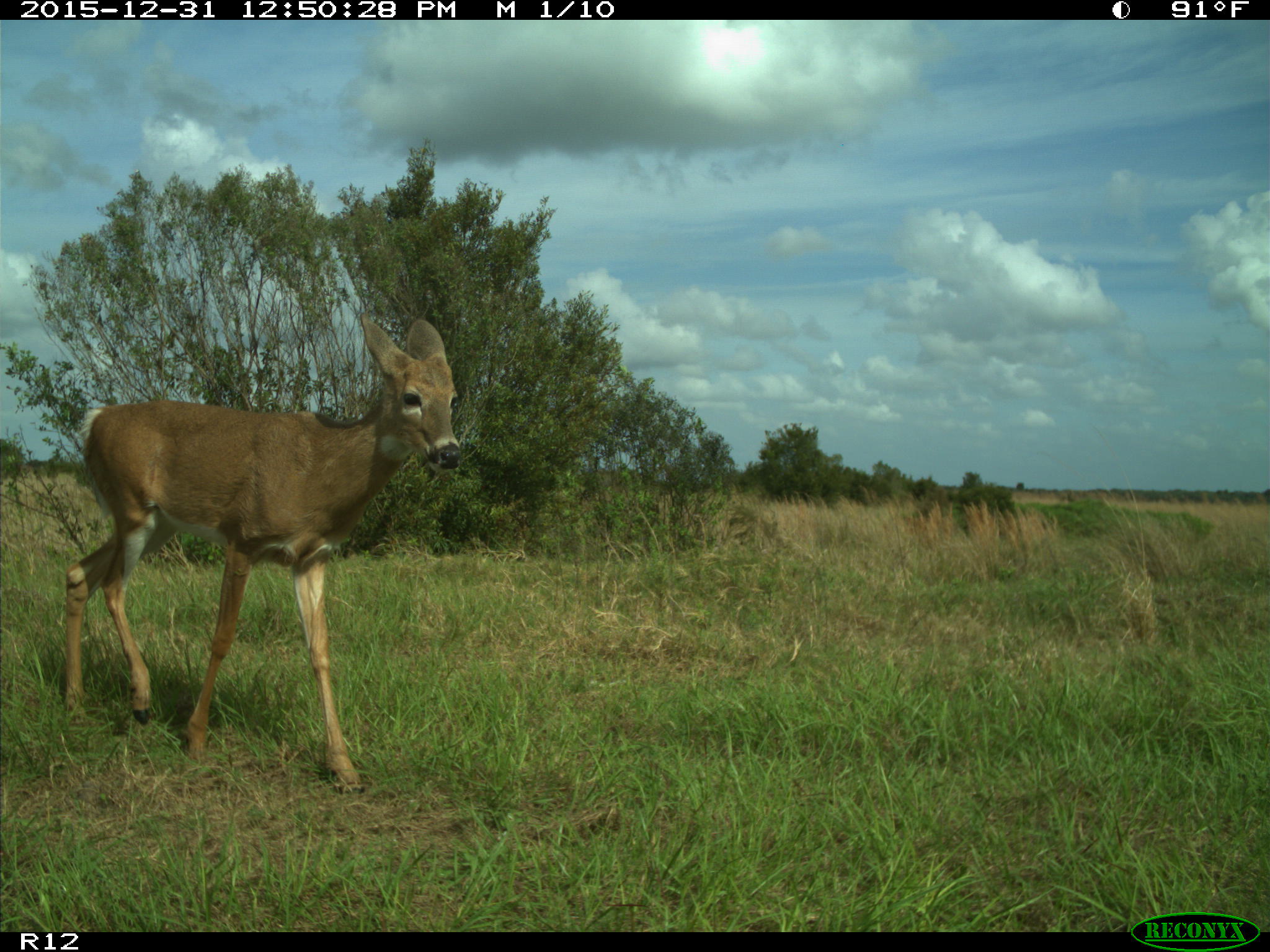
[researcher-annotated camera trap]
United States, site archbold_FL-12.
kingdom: Animalia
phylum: Chordata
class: Mammalia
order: Artiodactyla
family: Cervidae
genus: Odocoileus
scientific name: Odocoileus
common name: deer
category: unidentified deer